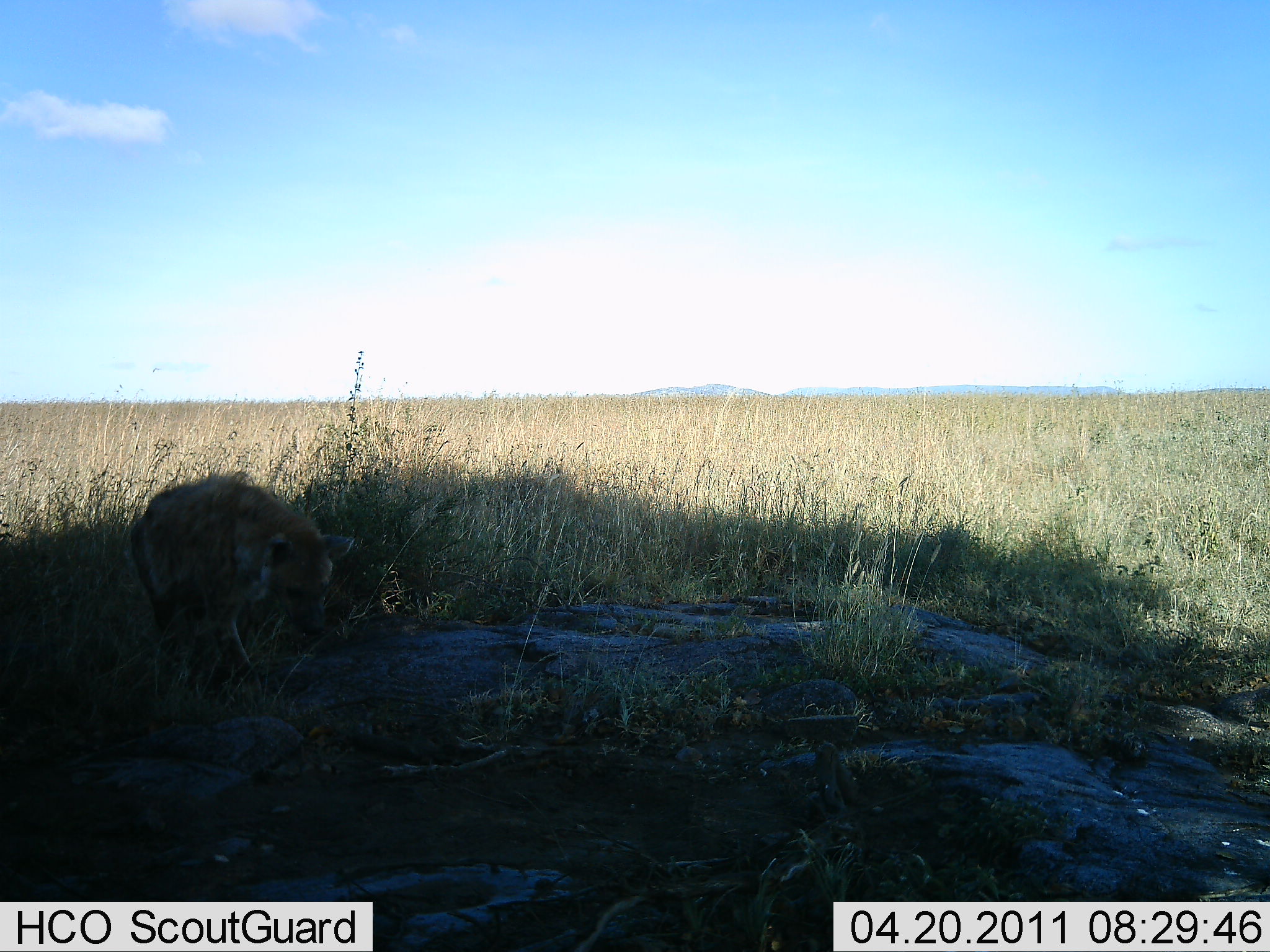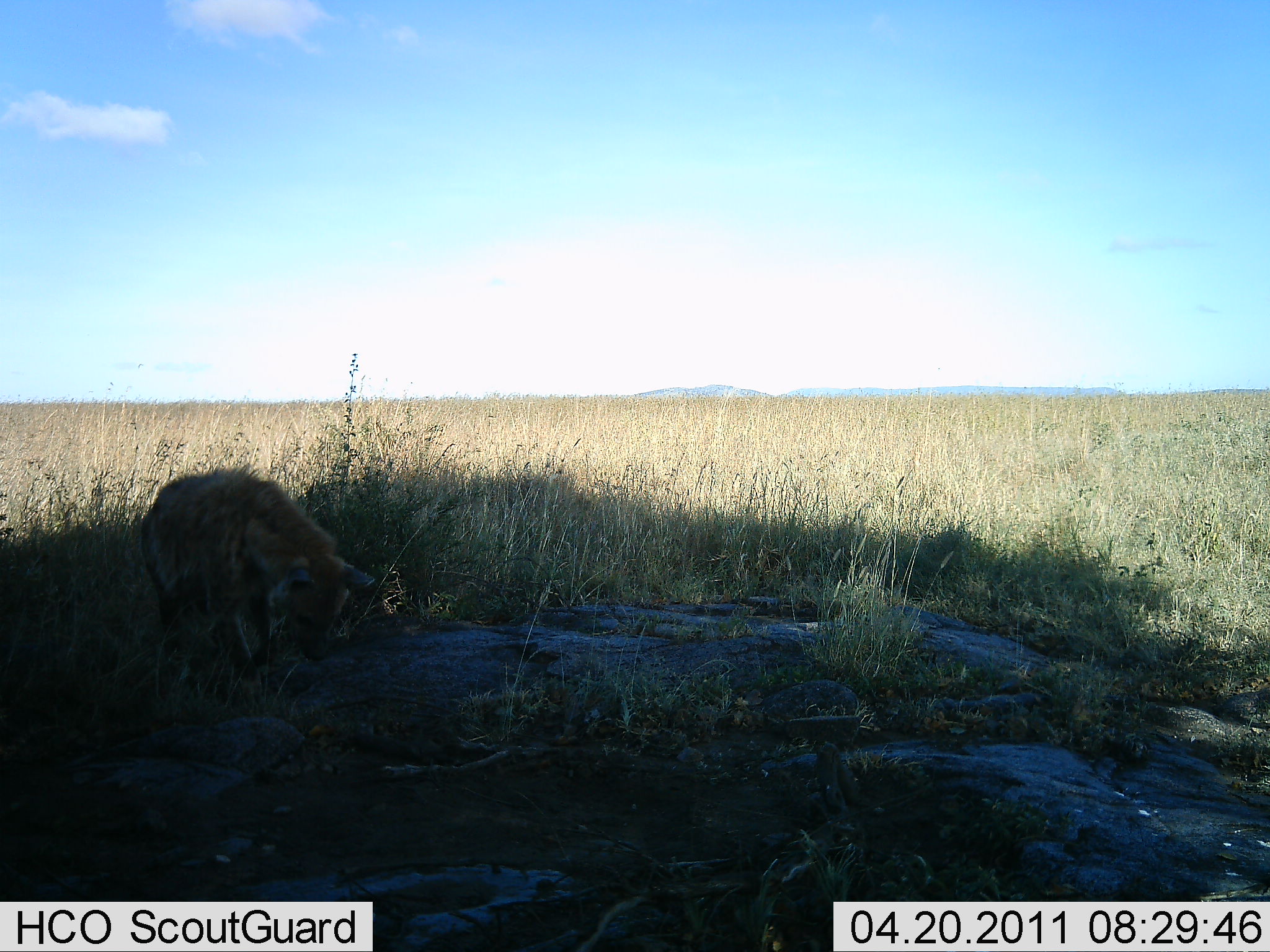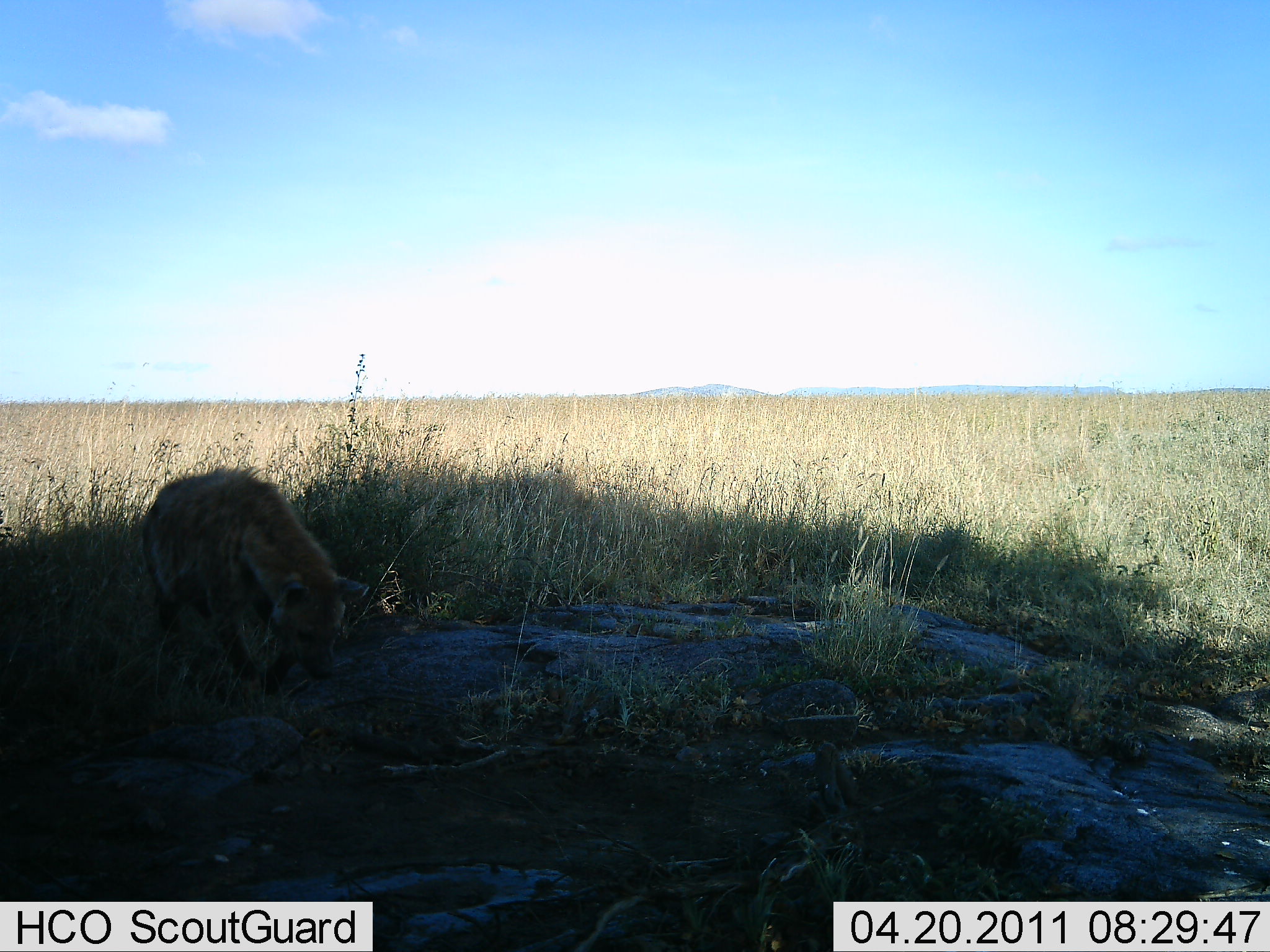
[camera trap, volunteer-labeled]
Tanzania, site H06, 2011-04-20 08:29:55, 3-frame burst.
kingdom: Animalia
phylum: Chordata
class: Mammalia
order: Carnivora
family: Hyaenidae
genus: Crocuta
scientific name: Crocuta crocuta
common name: spotted hyena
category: hyenaspotted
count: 1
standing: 30%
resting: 0%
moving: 40%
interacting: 10%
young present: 0%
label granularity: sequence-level